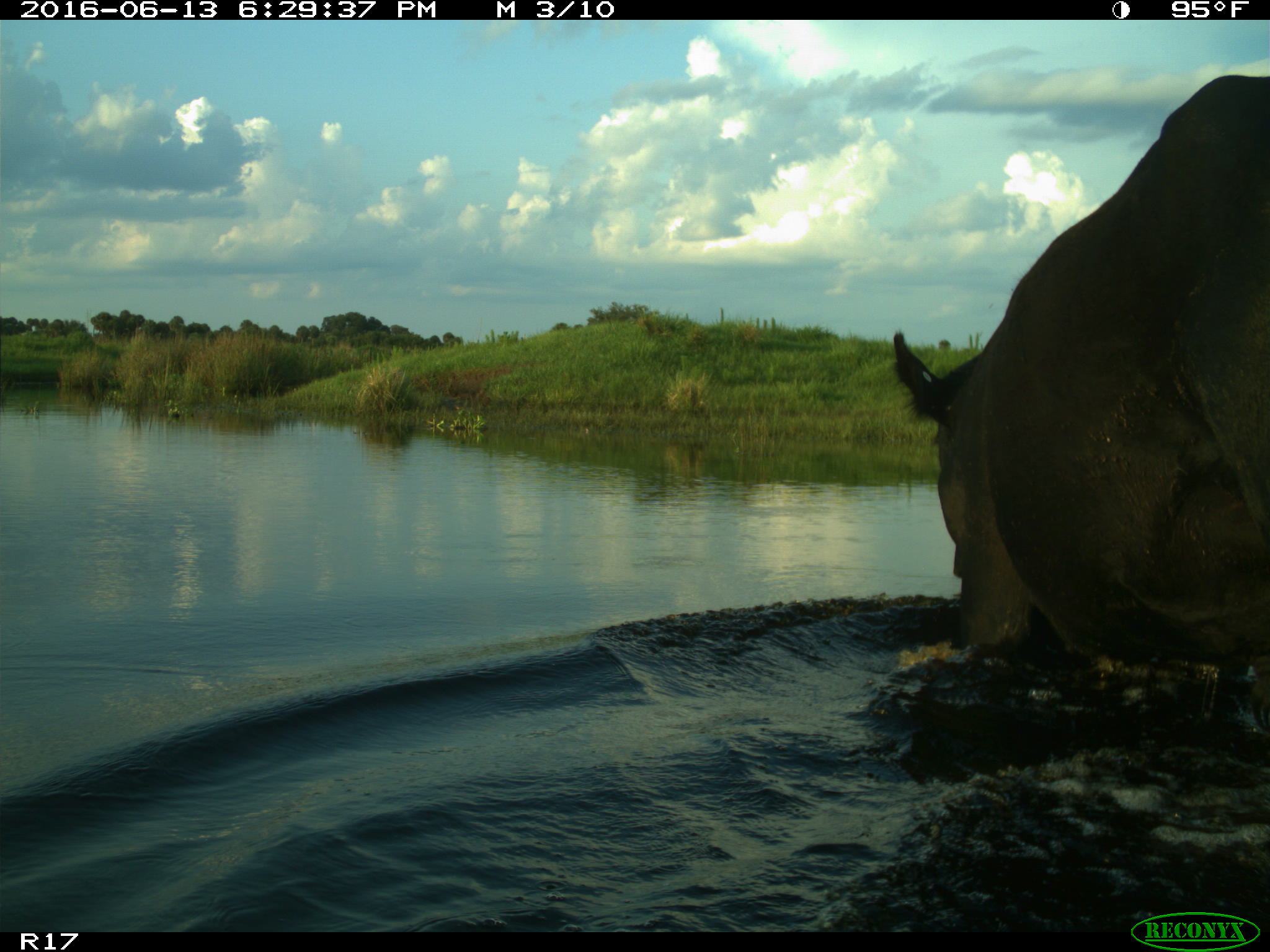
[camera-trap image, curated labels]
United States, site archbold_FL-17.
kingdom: Animalia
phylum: Chordata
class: Mammalia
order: Artiodactyla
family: Bovidae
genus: Bos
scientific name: Bos taurus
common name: domestic cow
Bos taurus (domestic cow).